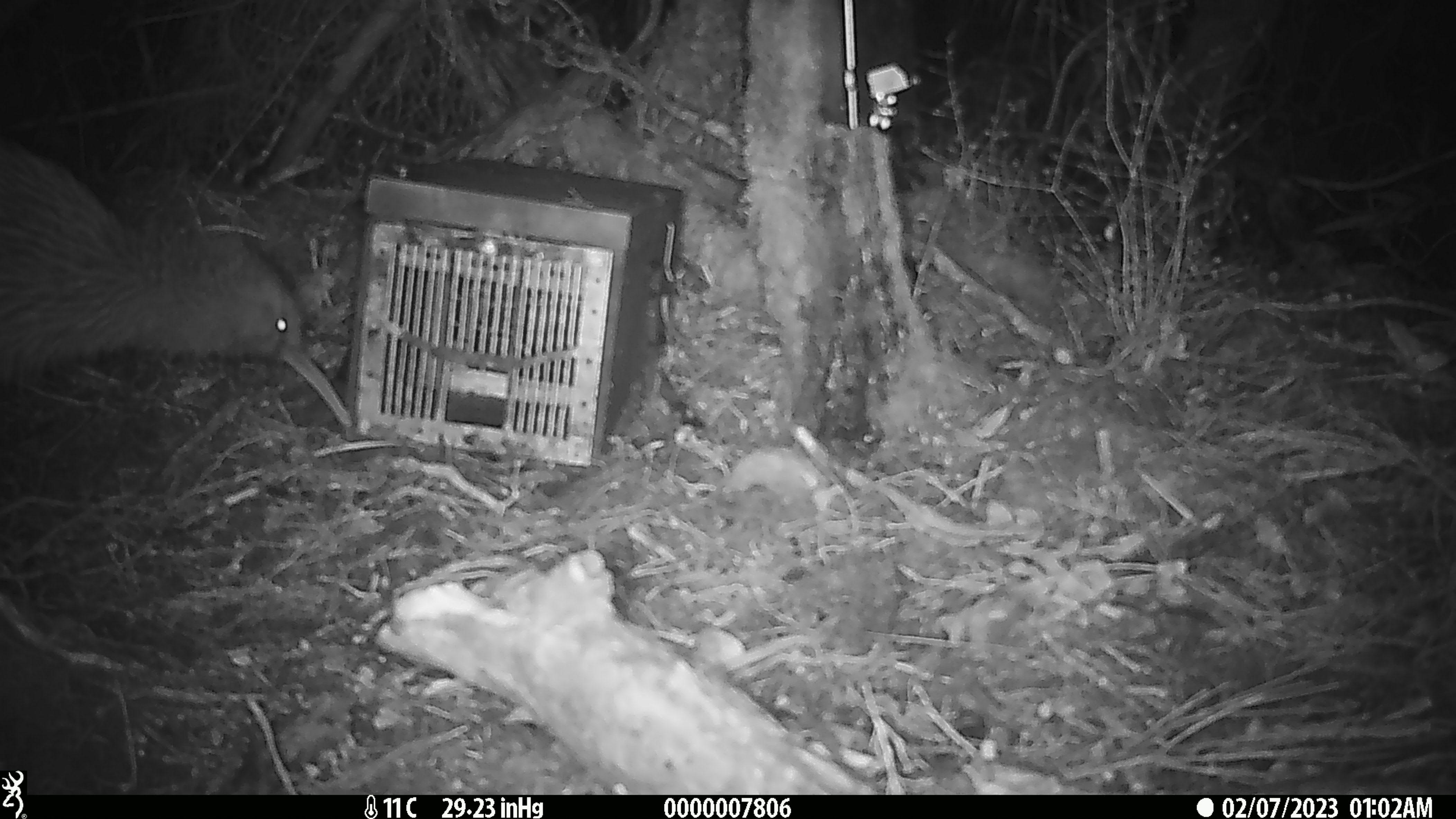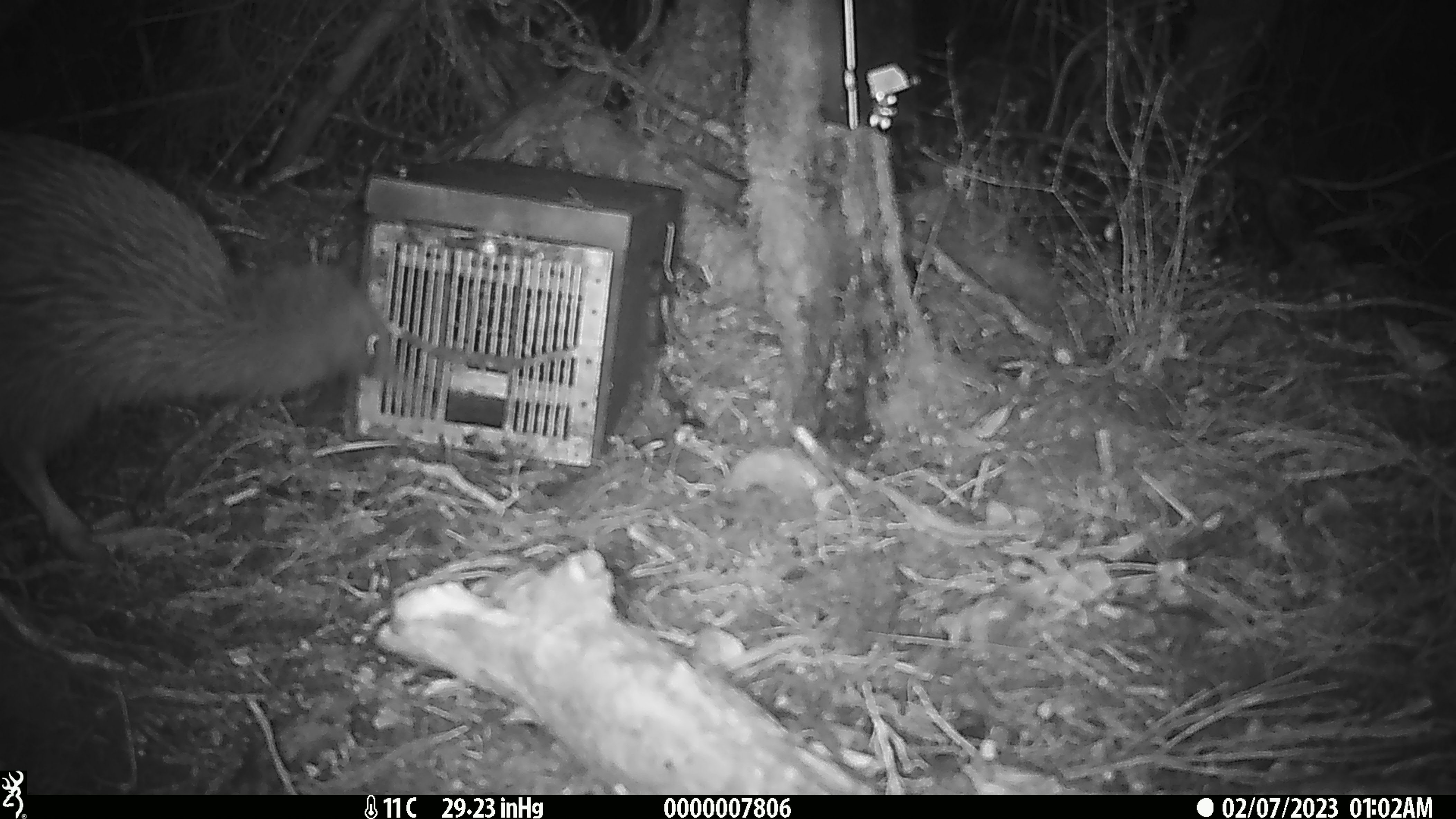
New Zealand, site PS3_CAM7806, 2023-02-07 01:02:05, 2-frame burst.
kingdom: Animalia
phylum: Chordata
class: Aves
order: Apterygiformes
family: Apterygidae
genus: Apteryx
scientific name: Apteryx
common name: kiwi